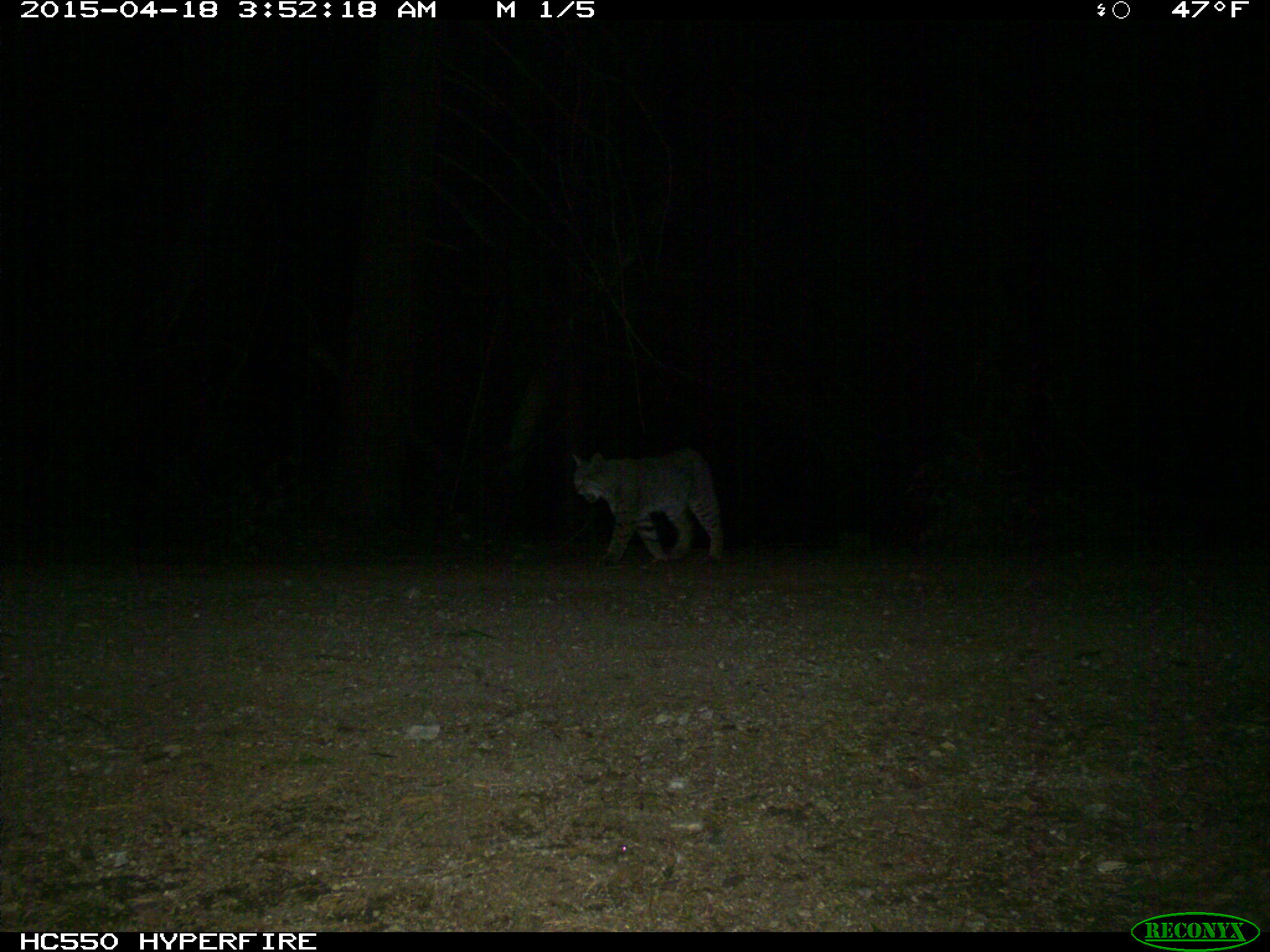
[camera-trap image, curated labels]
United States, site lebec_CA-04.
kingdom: Animalia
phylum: Chordata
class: Mammalia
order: Carnivora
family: Felidae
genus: Lynx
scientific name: Lynx rufus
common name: bobcat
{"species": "Lynx rufus (bobcat)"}